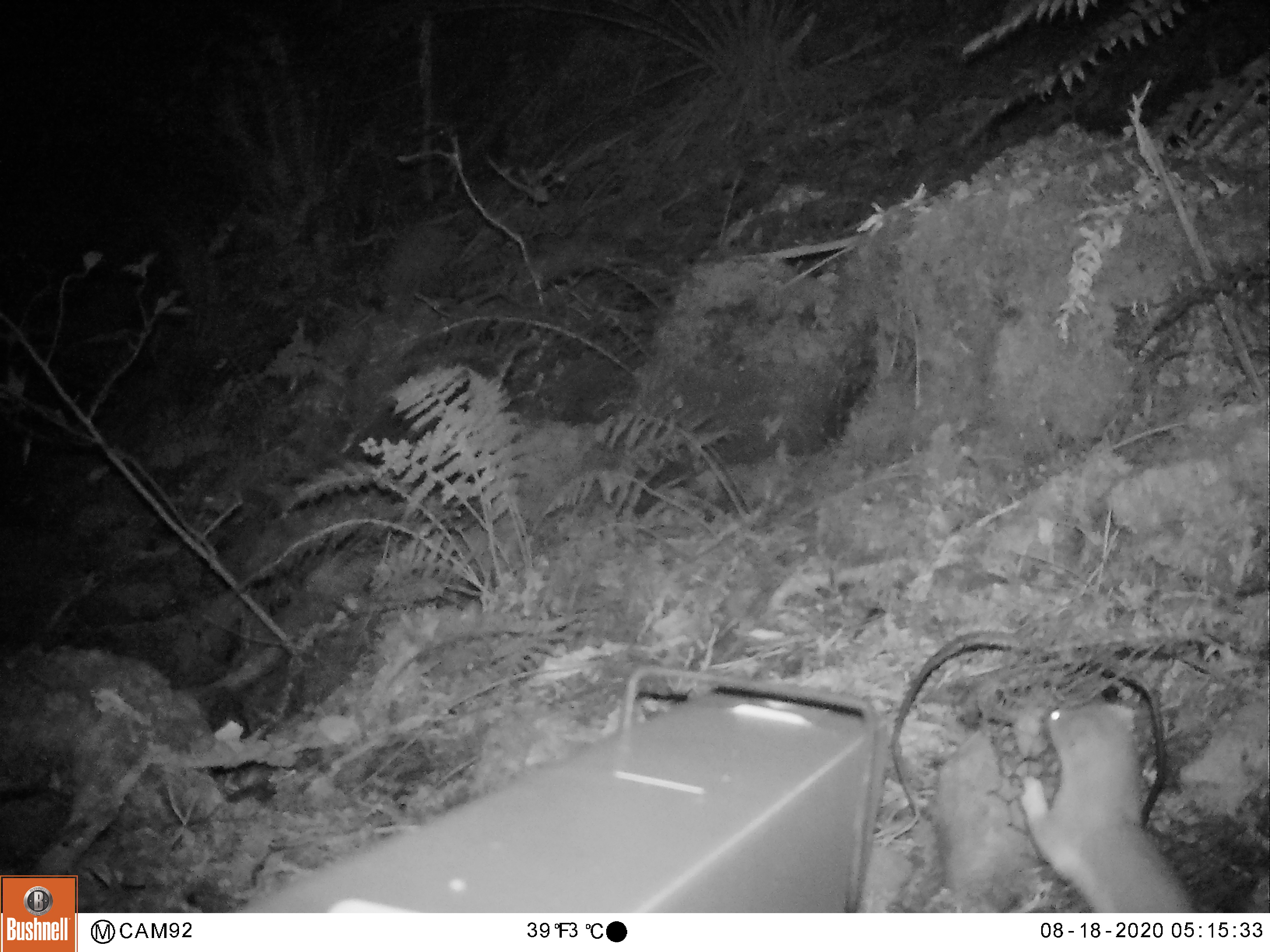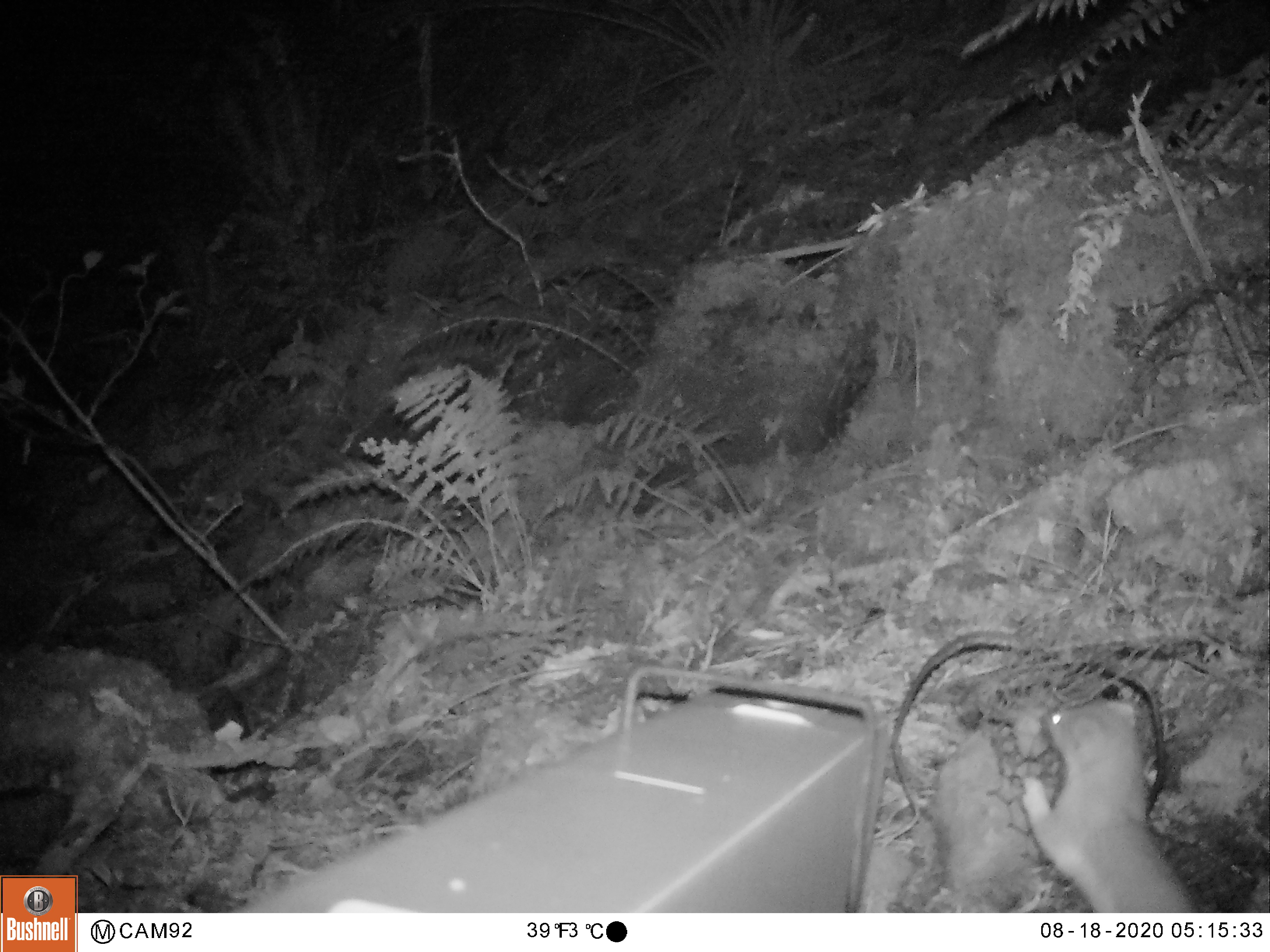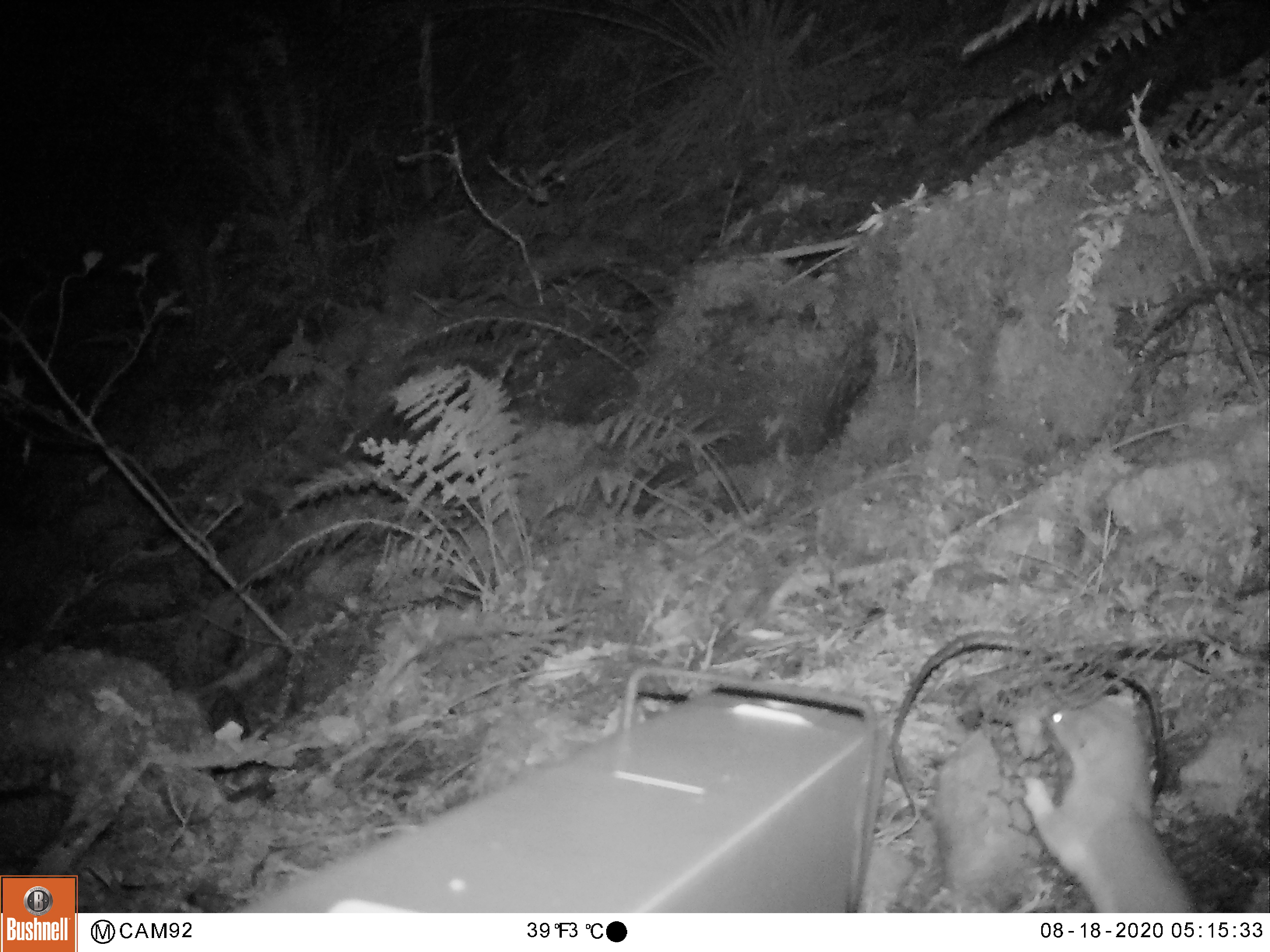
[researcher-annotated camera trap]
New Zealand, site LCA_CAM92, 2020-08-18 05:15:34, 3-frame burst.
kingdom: Animalia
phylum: Chordata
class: Mammalia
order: Carnivora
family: Mustelidae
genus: Mustela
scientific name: Mustela erminea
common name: stoat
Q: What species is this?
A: Stoat (Mustela erminea).